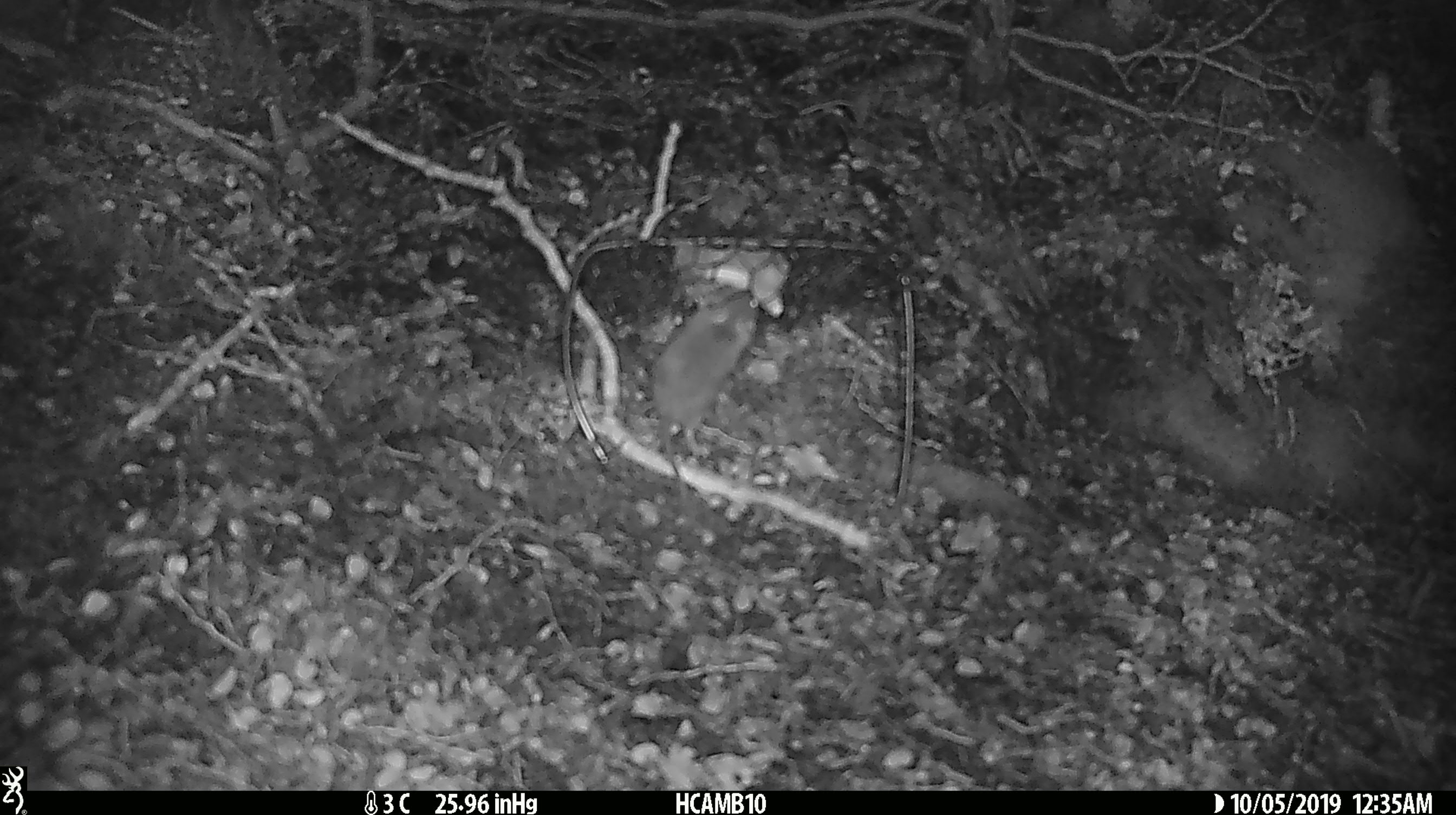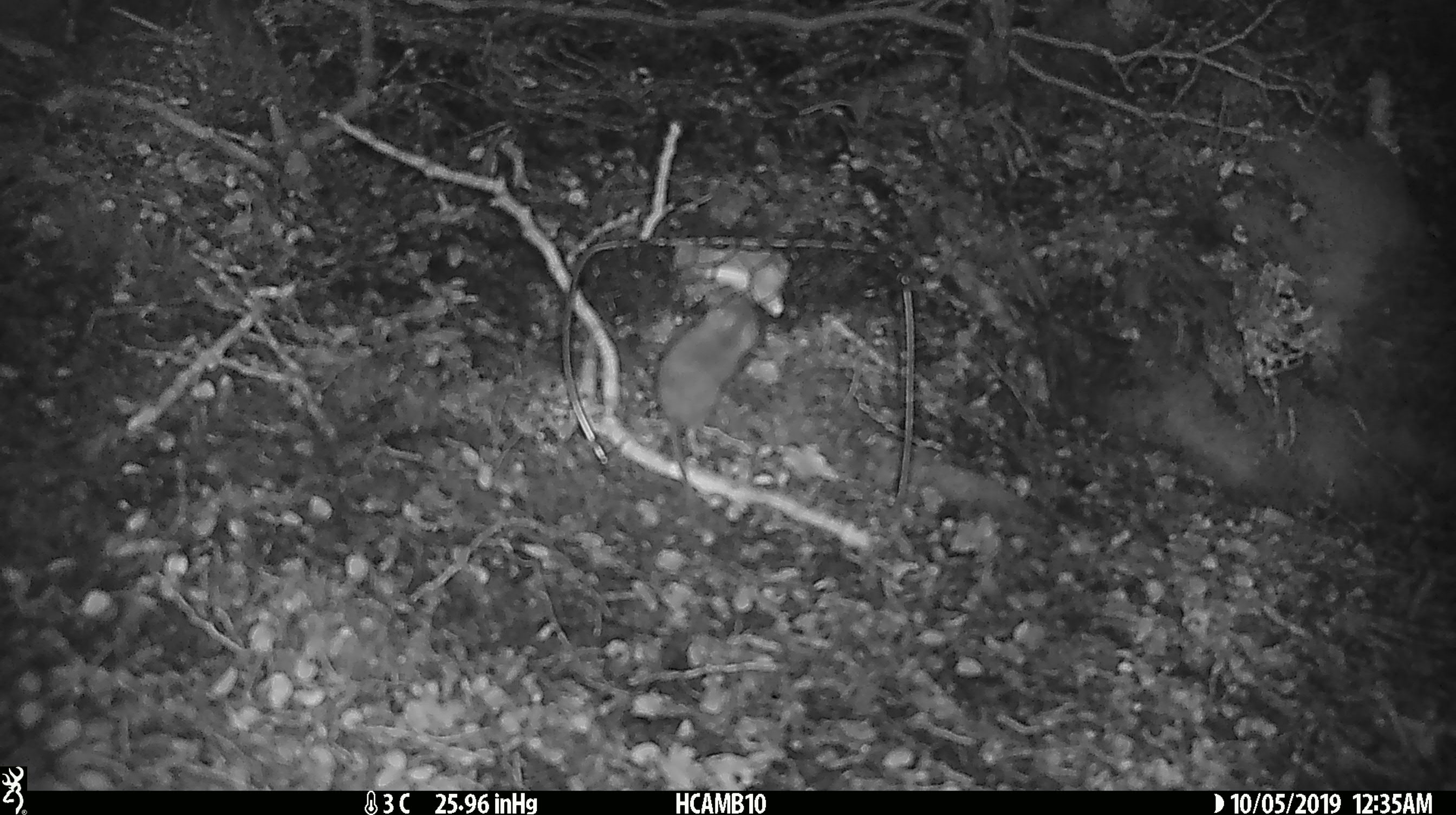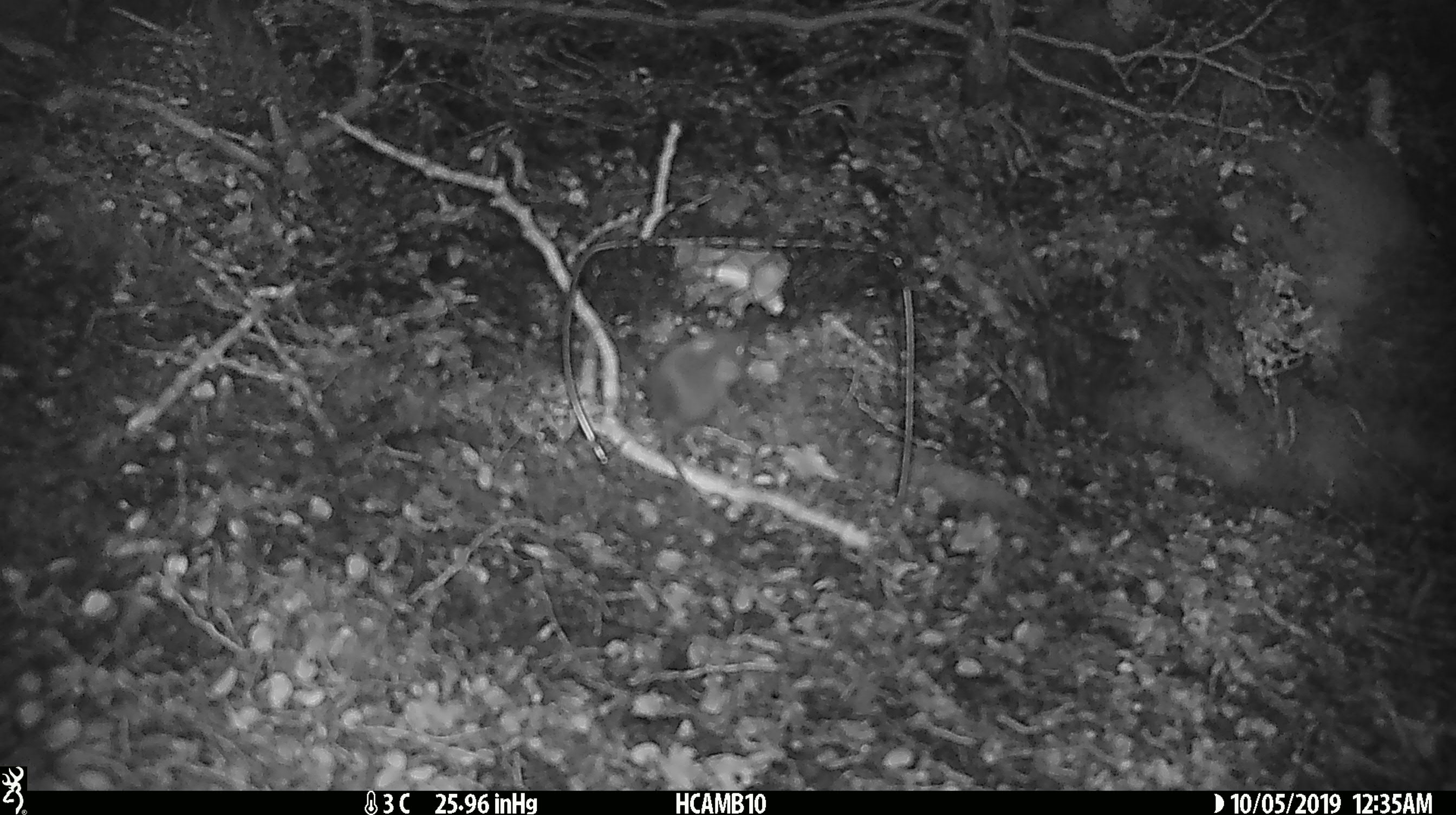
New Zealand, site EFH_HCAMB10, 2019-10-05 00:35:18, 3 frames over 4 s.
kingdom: Animalia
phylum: Chordata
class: Mammalia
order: Rodentia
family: Muridae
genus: Mus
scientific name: Mus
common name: mouse